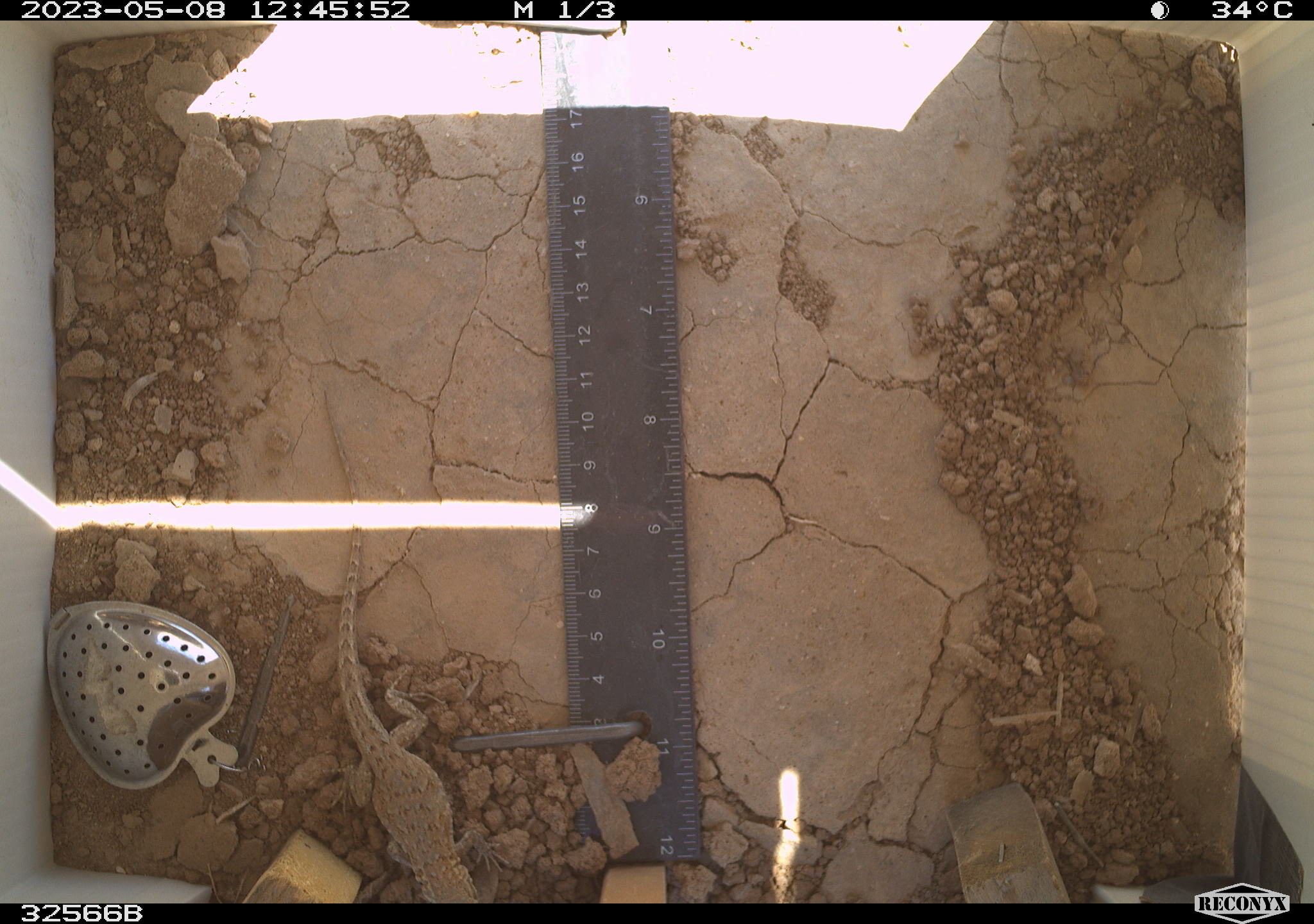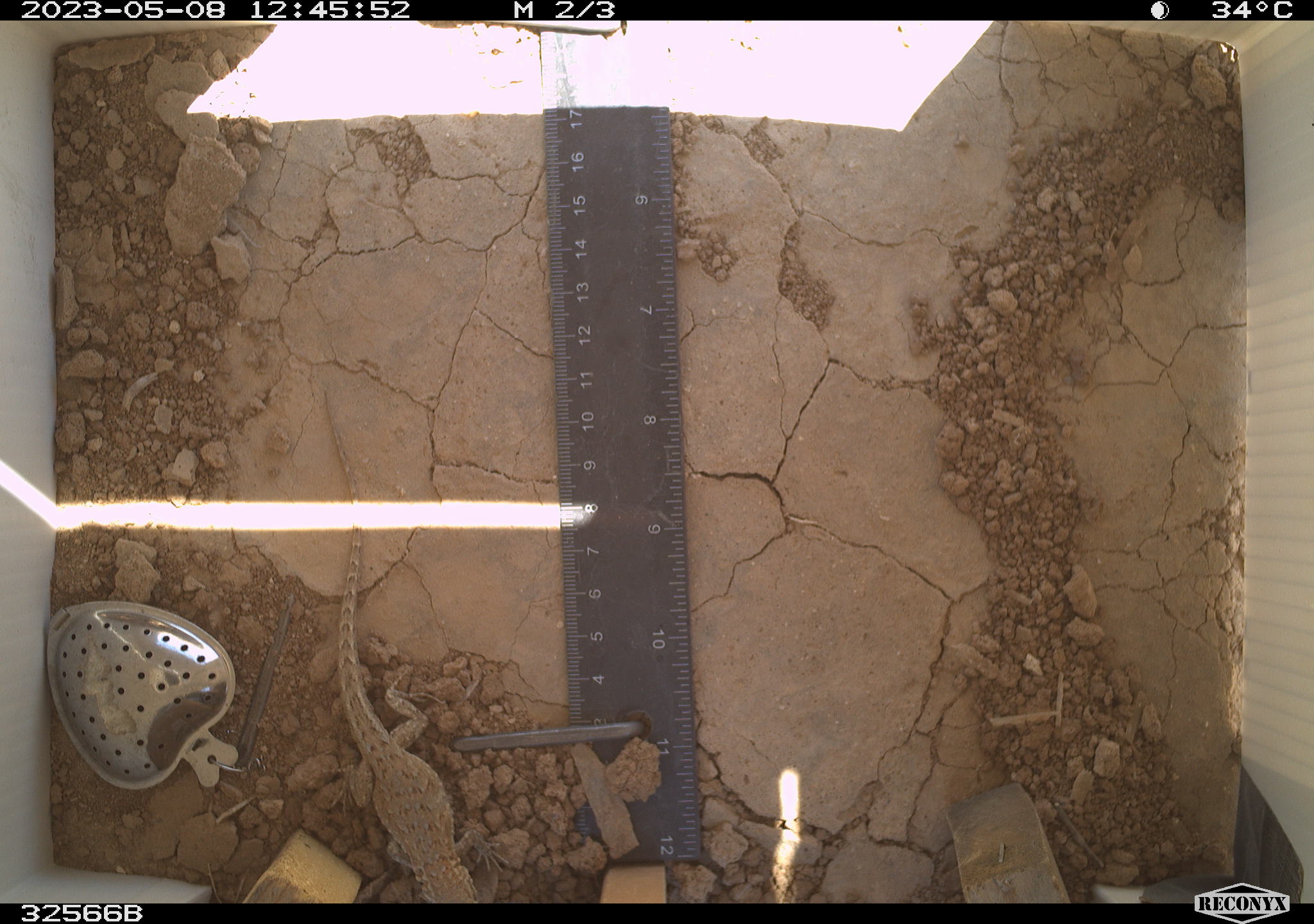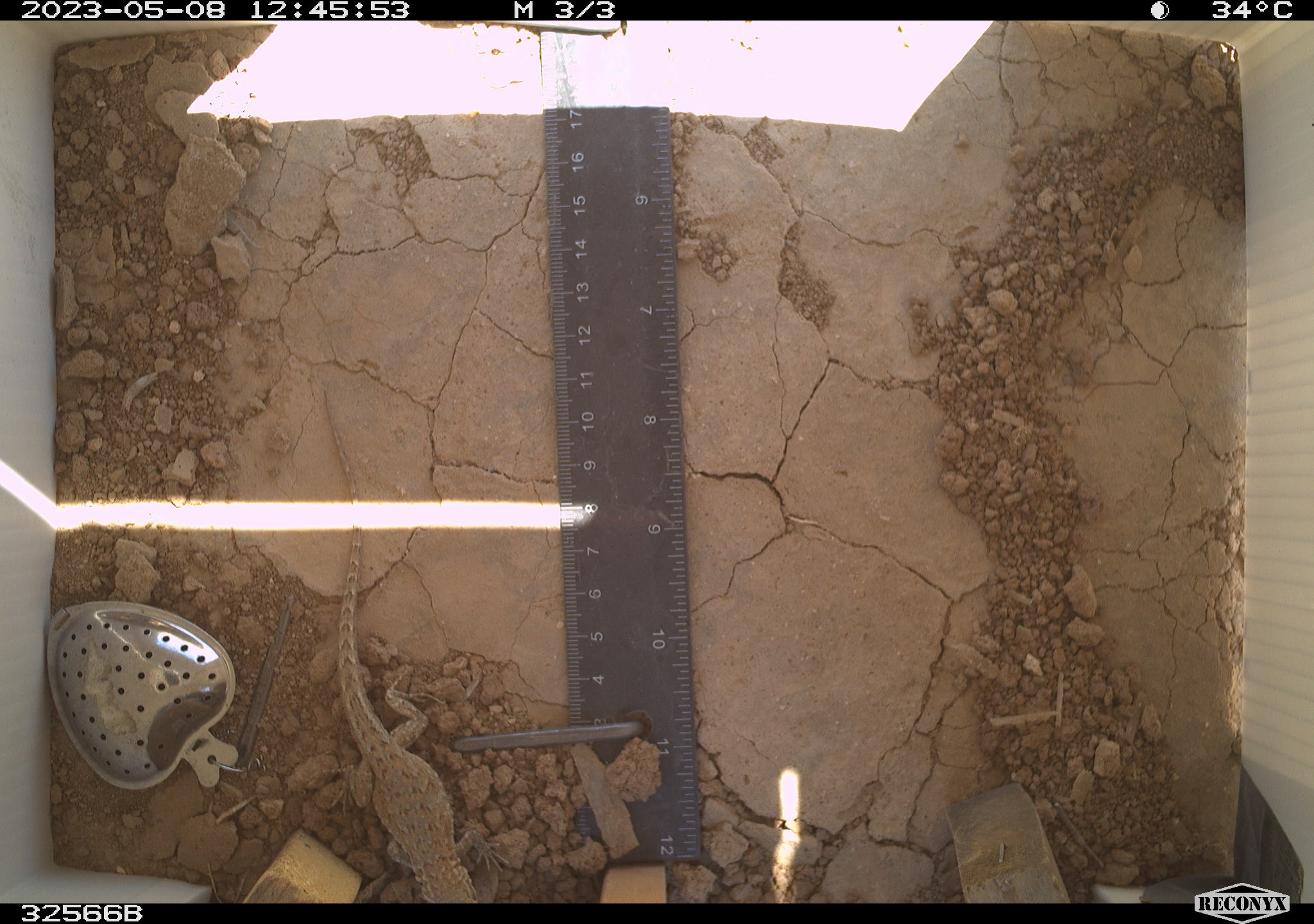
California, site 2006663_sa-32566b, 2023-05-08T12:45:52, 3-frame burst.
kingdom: Animalia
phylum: Chordata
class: Reptilia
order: Squamata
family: Phrynosomatidae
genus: Sceloporus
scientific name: Sceloporus graciosus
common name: common sagebrush lizard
Common sagebrush lizard (Sceloporus graciosus).